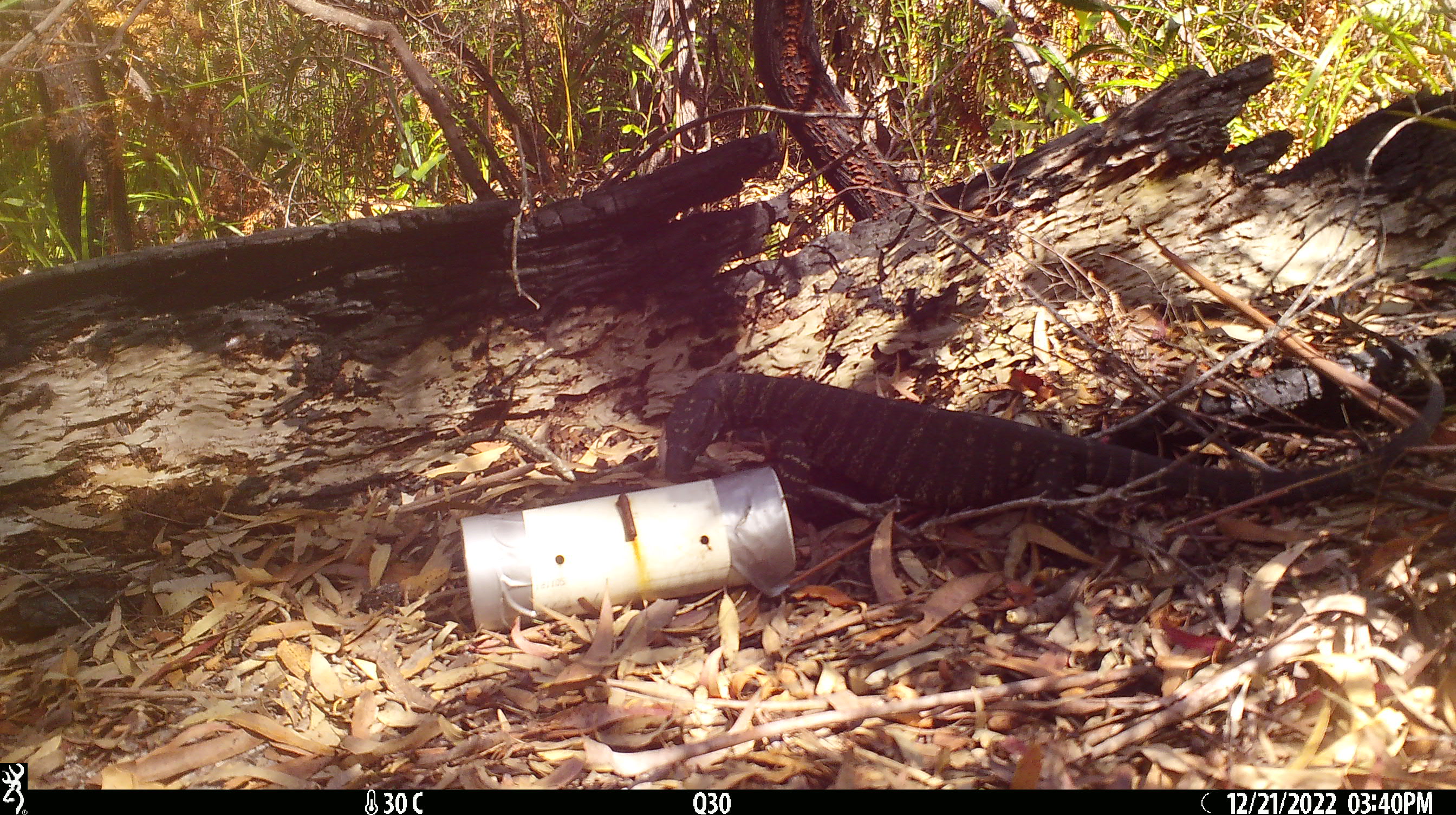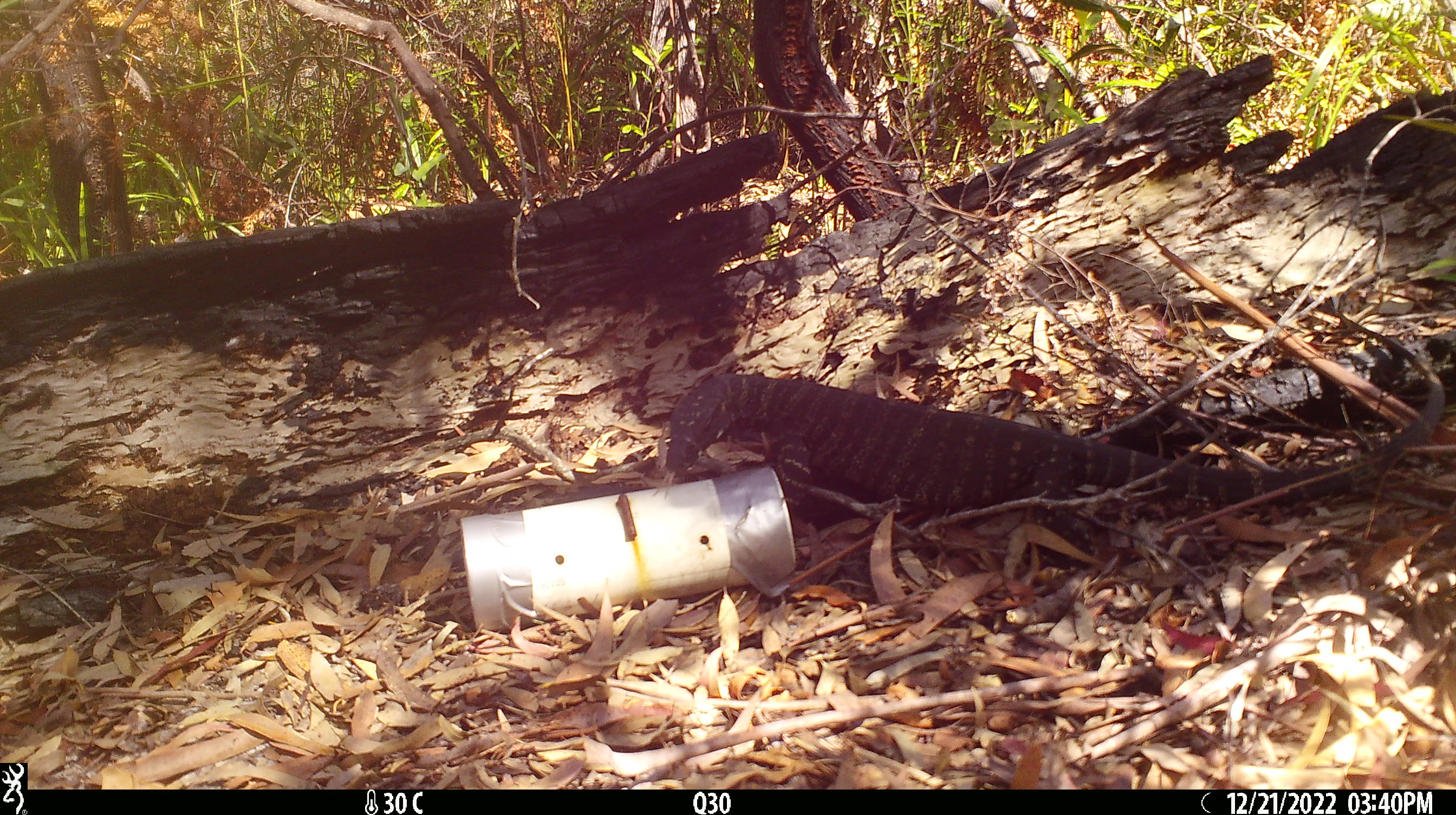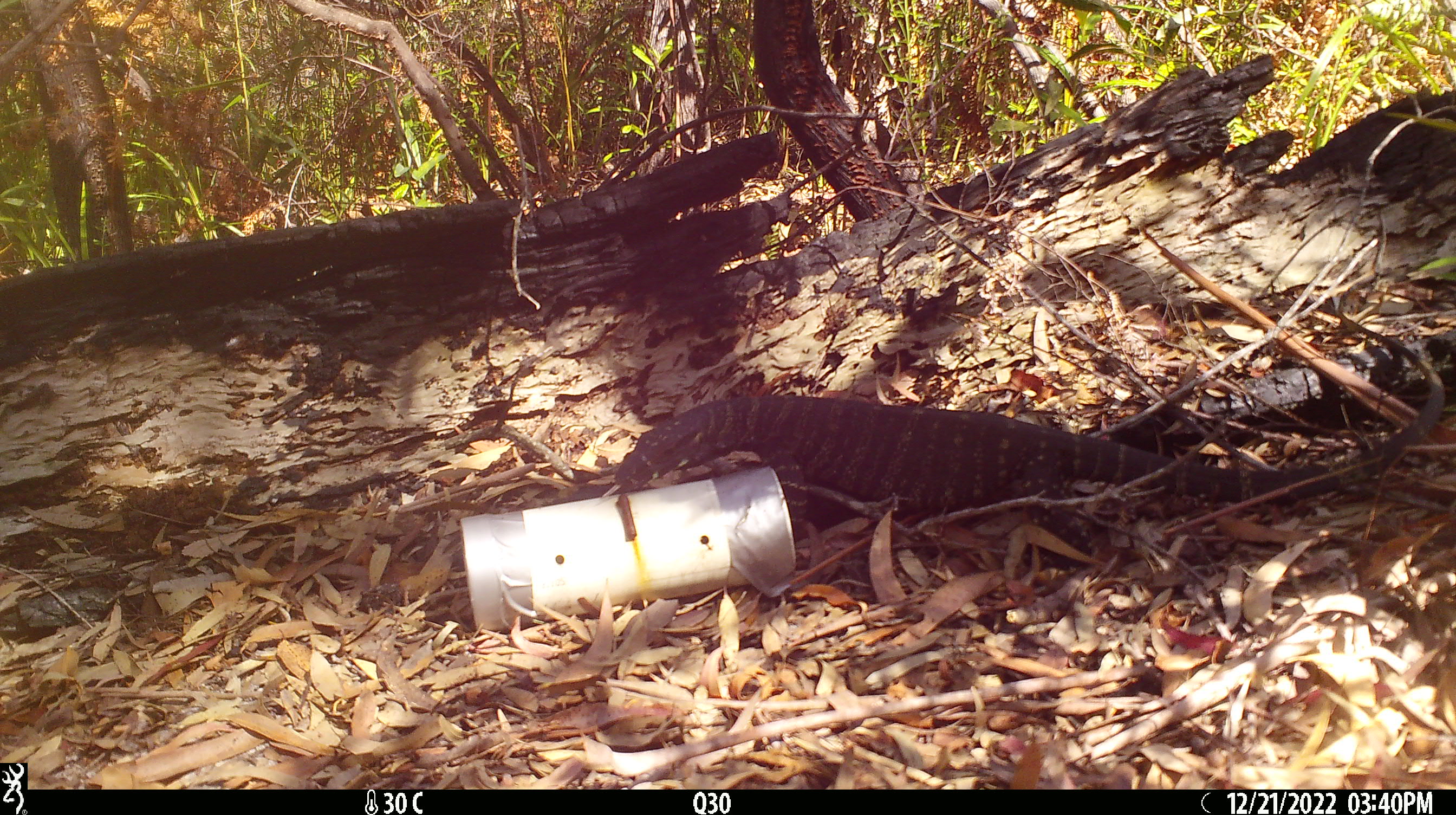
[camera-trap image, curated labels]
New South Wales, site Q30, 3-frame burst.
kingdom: Animalia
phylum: Chordata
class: Reptilia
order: Squamata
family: Varanidae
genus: Varanus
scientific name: Varanus varius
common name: lace monitor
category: goanna